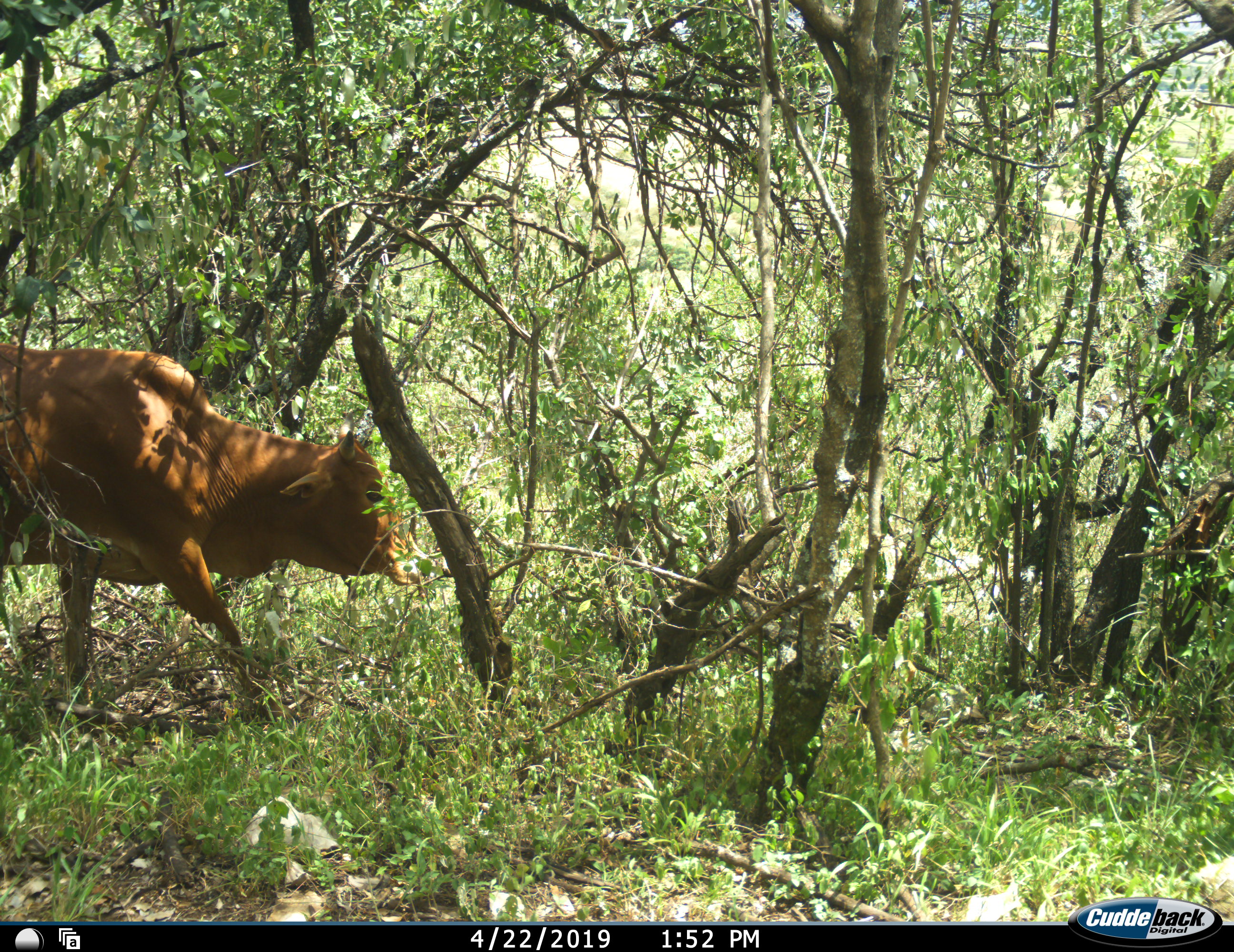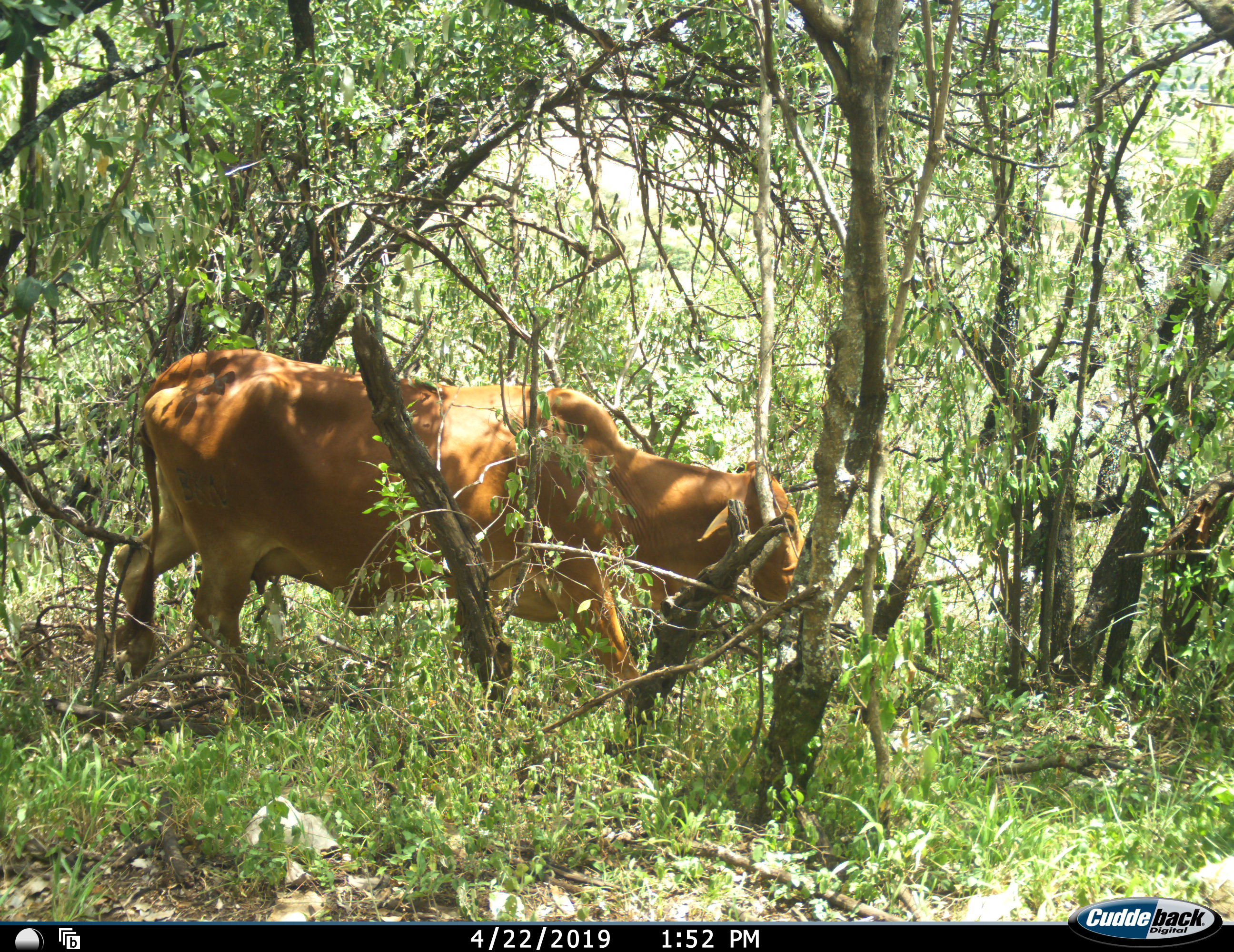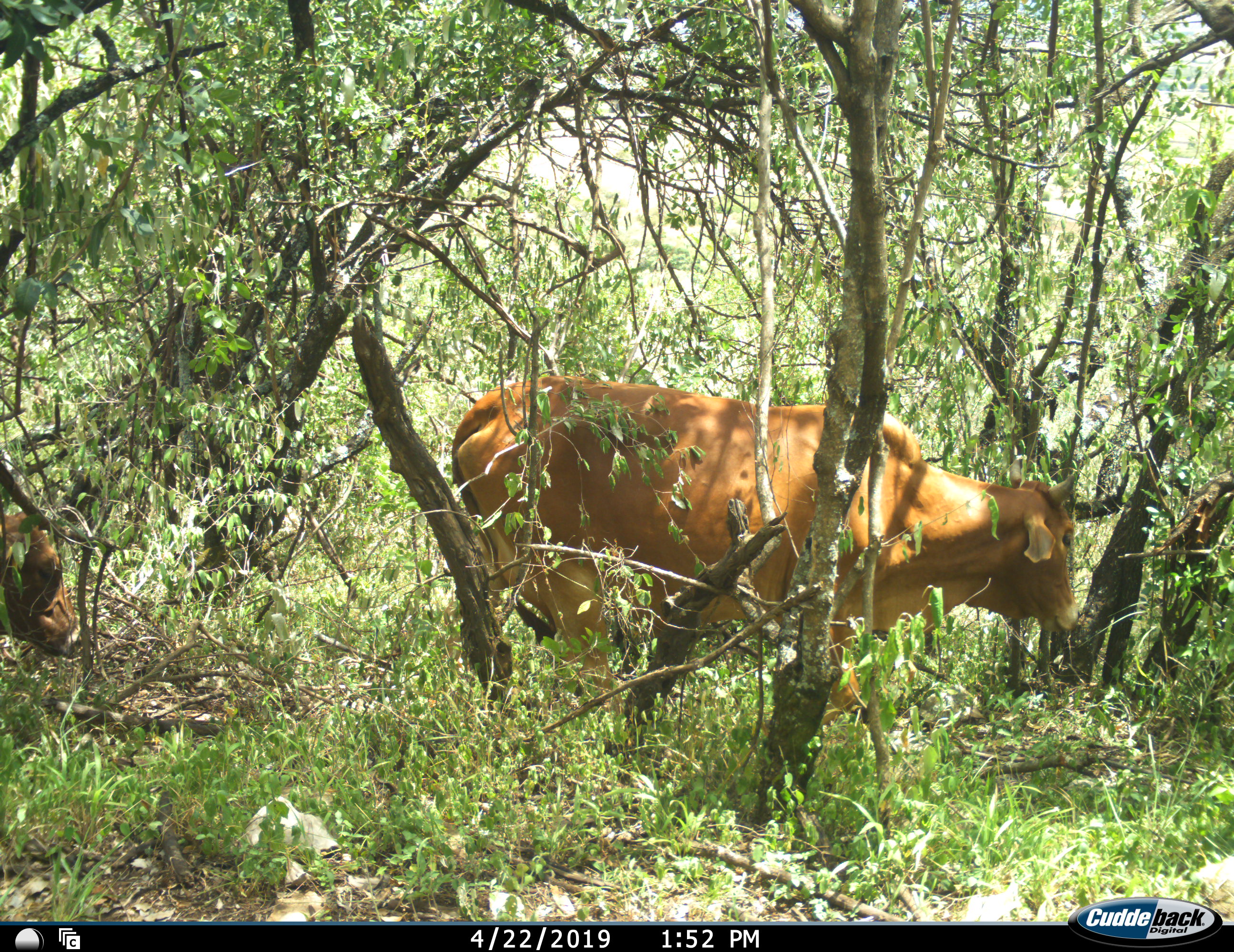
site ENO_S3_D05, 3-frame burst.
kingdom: Animalia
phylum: Chordata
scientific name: Vertebrata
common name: domestic animal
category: domesticanimal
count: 2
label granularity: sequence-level